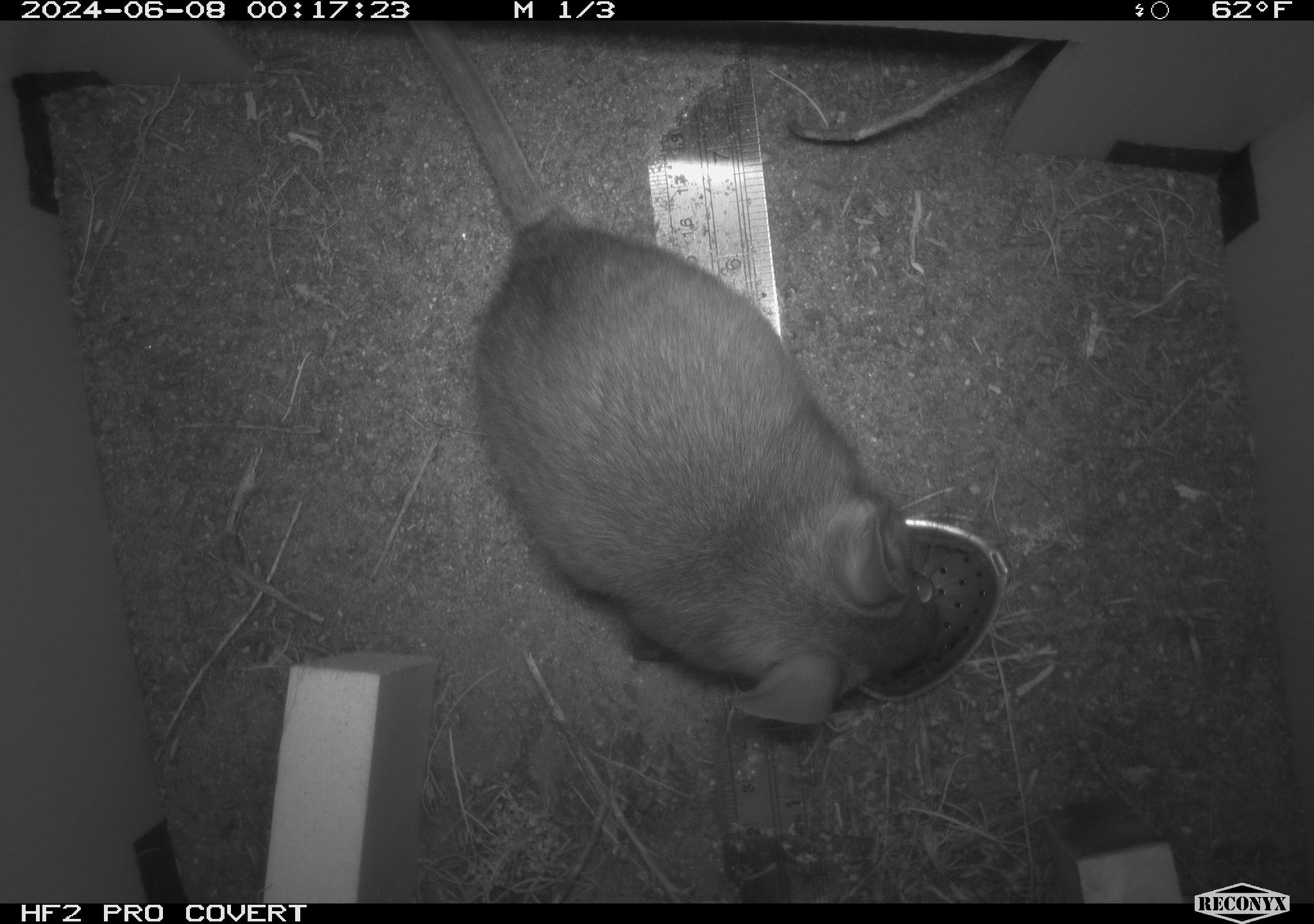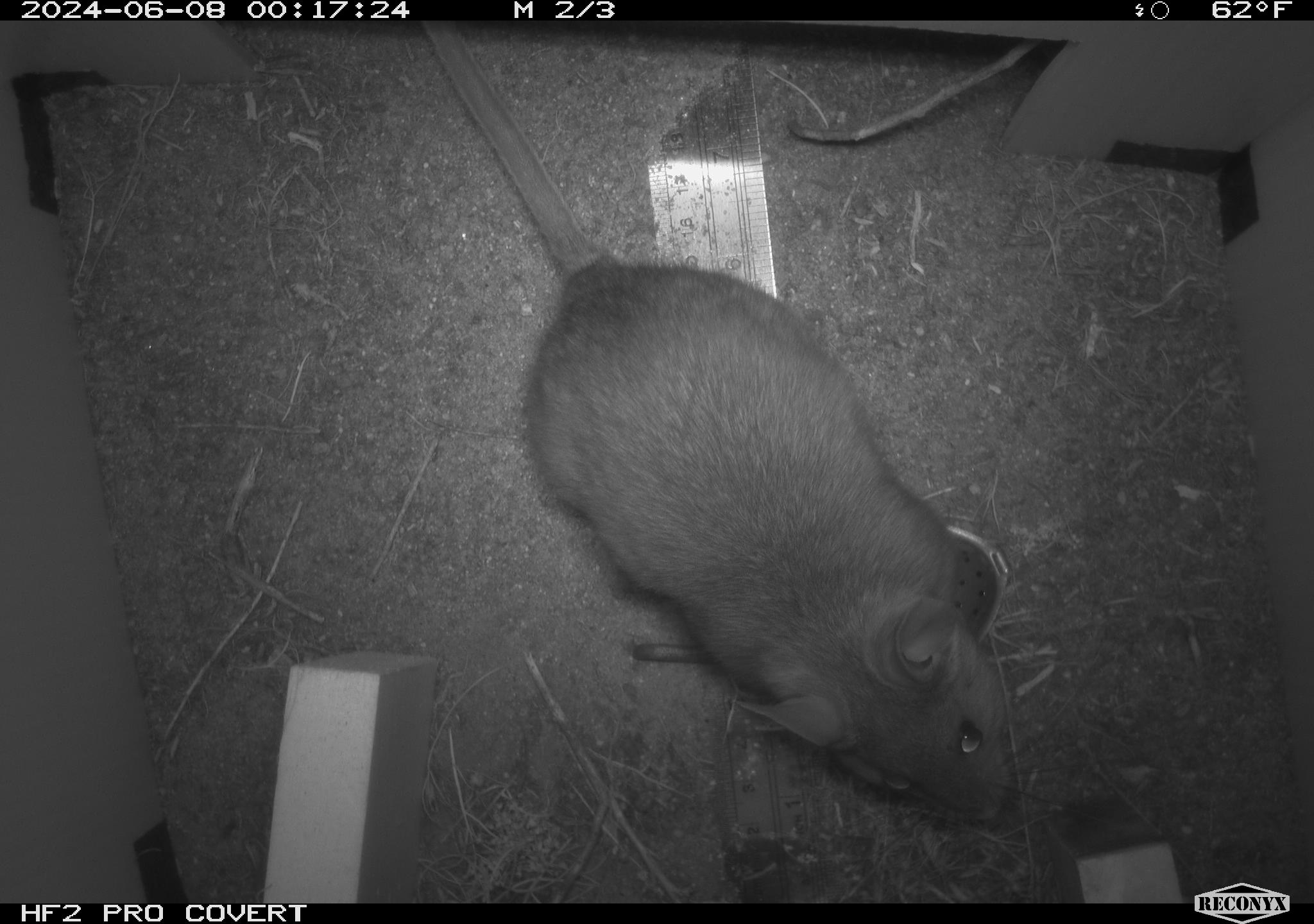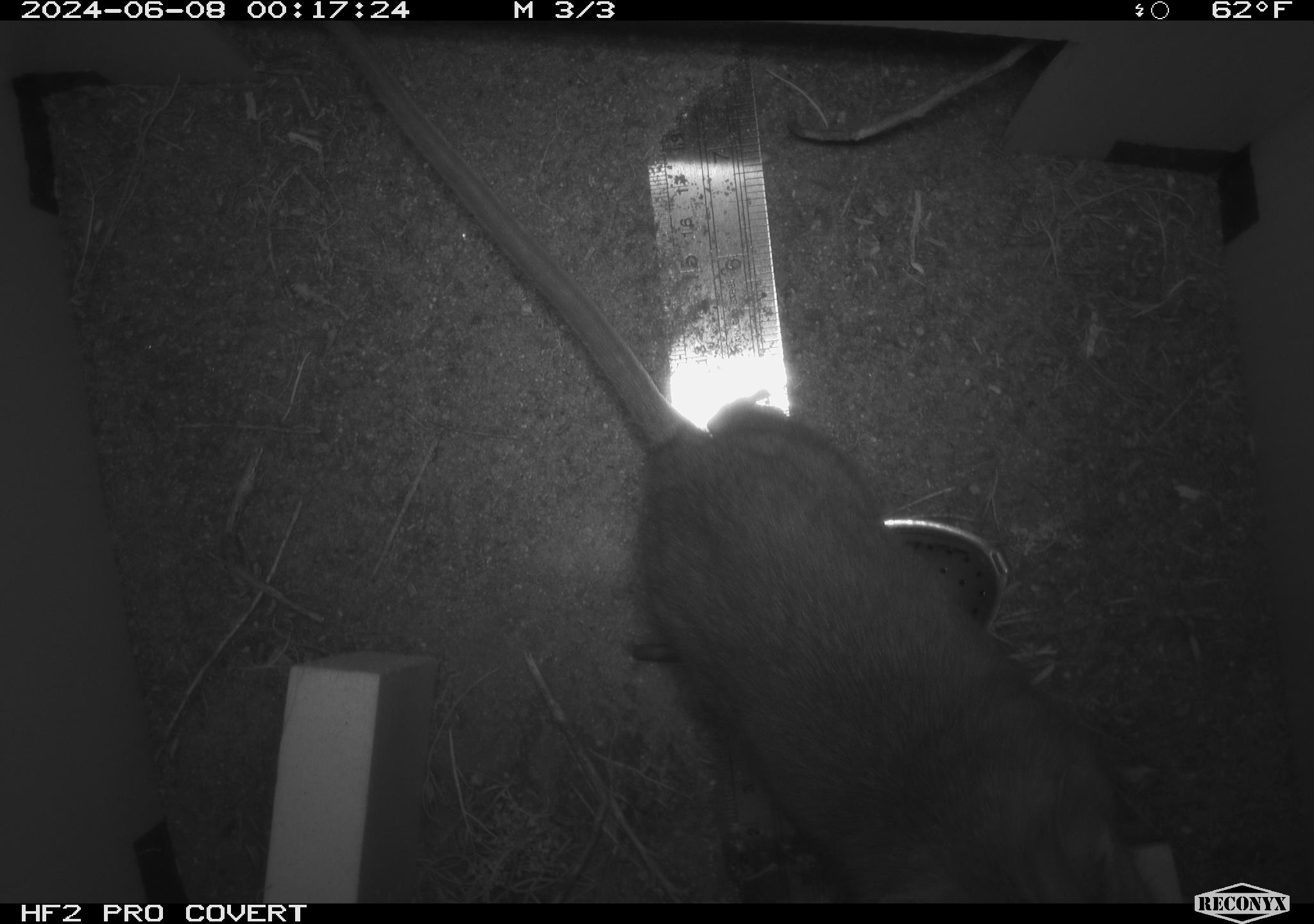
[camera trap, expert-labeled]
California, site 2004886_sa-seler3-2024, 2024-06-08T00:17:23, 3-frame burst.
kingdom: Animalia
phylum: Chordata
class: Mammalia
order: Rodentia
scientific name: Rodentia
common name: woodrat or rat or mouse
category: woodrat or rat or mouse species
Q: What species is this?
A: Woodrat or rat or mouse species (woodrat or rat or mouse) (Rodentia).